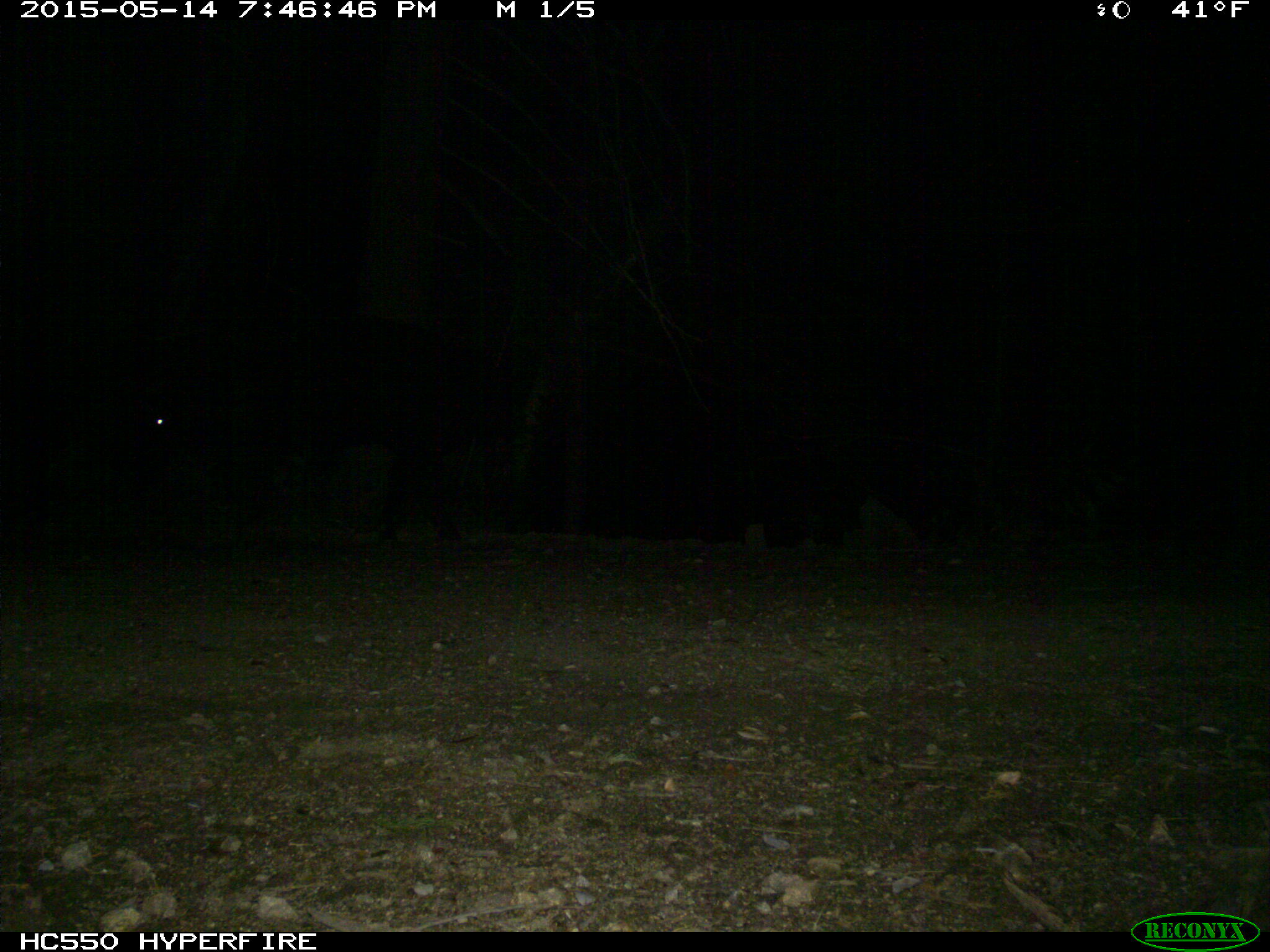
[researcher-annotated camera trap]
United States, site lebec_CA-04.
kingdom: Animalia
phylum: Chordata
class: Mammalia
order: Artiodactyla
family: Bovidae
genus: Bos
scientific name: Bos taurus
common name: domestic cow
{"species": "Bos taurus (domestic cow)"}